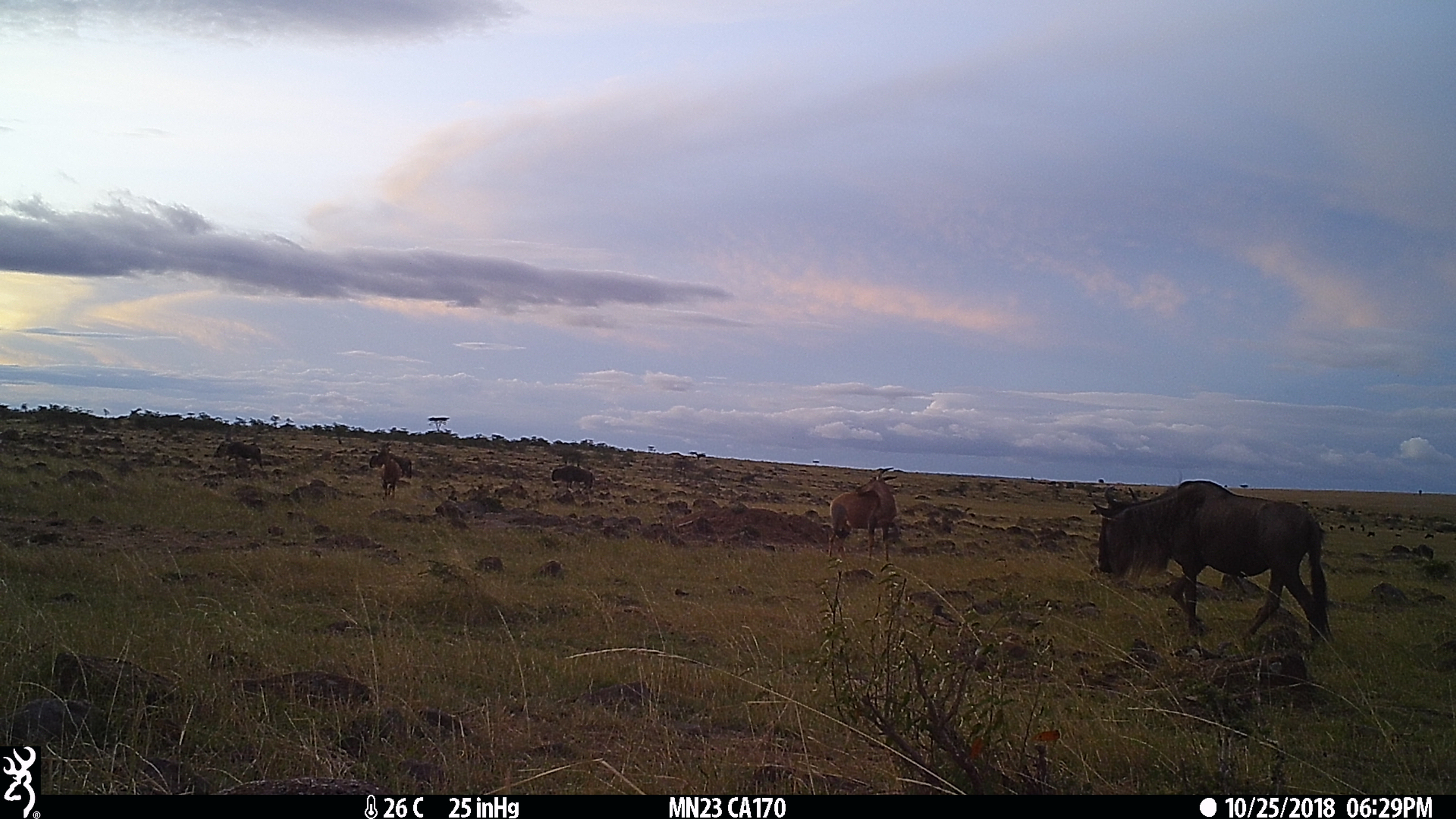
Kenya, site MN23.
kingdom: Animalia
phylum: Chordata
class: Mammalia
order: Artiodactyla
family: Bovidae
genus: Damaliscus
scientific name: Damaliscus lunatus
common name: topi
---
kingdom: Animalia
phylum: Chordata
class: Mammalia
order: Artiodactyla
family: Bovidae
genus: Connochaetes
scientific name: Connochaetes taurinus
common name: blue wildebeest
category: wildebeest